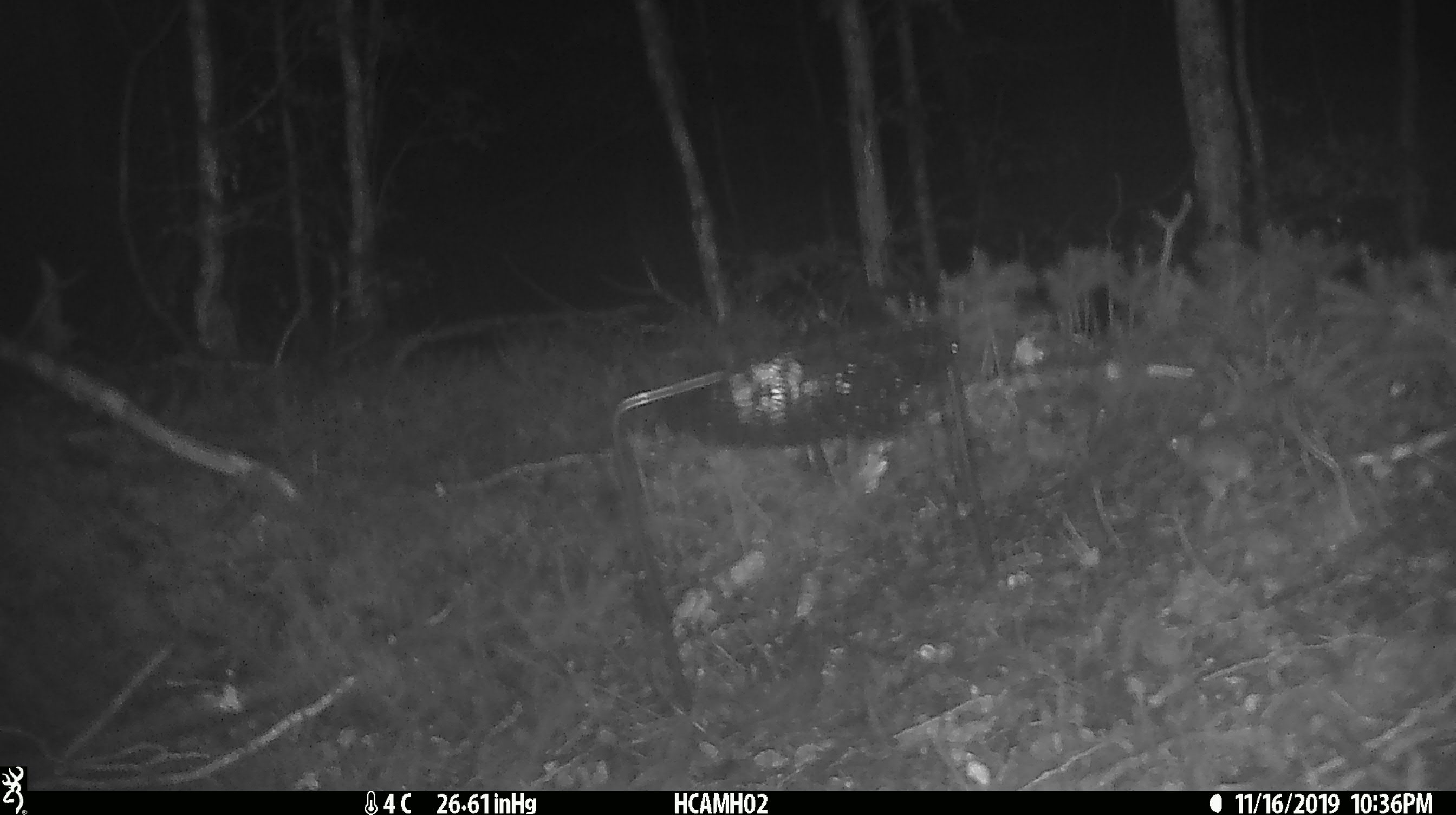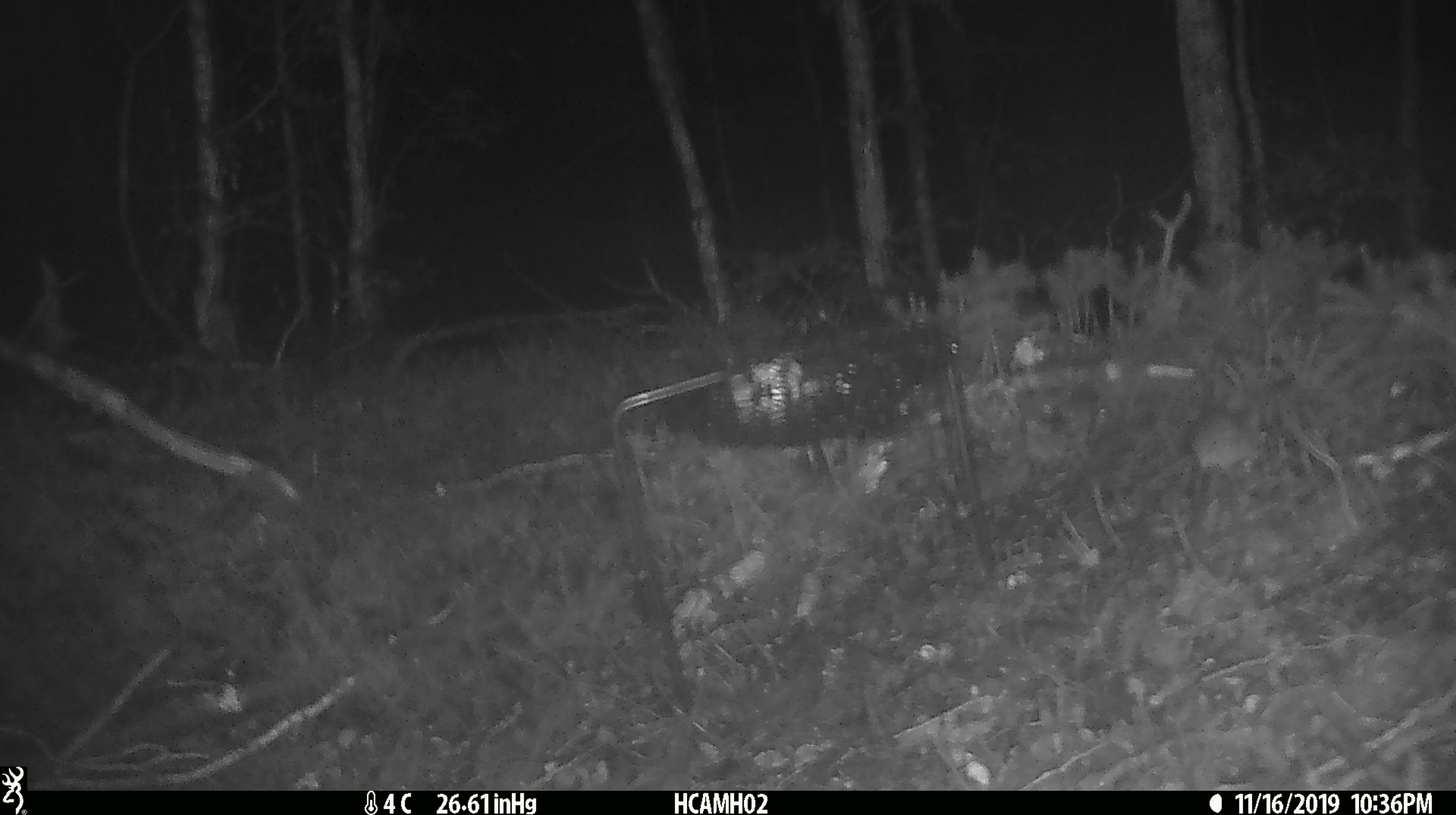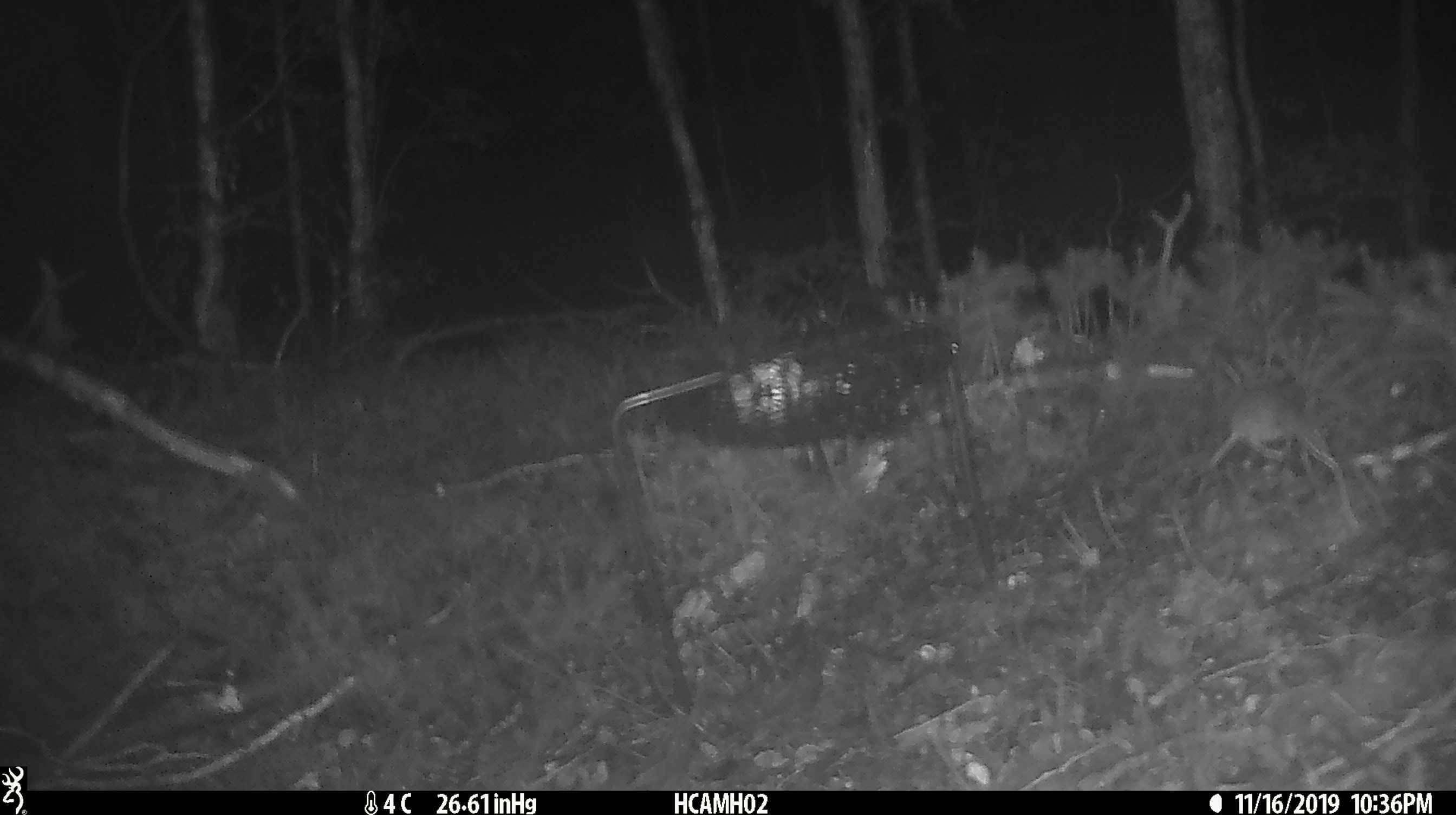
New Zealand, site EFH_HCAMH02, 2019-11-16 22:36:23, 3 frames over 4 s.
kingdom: Animalia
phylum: Chordata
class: Mammalia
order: Rodentia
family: Muridae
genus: Mus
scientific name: Mus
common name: mouse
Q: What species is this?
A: Mouse (Mus).